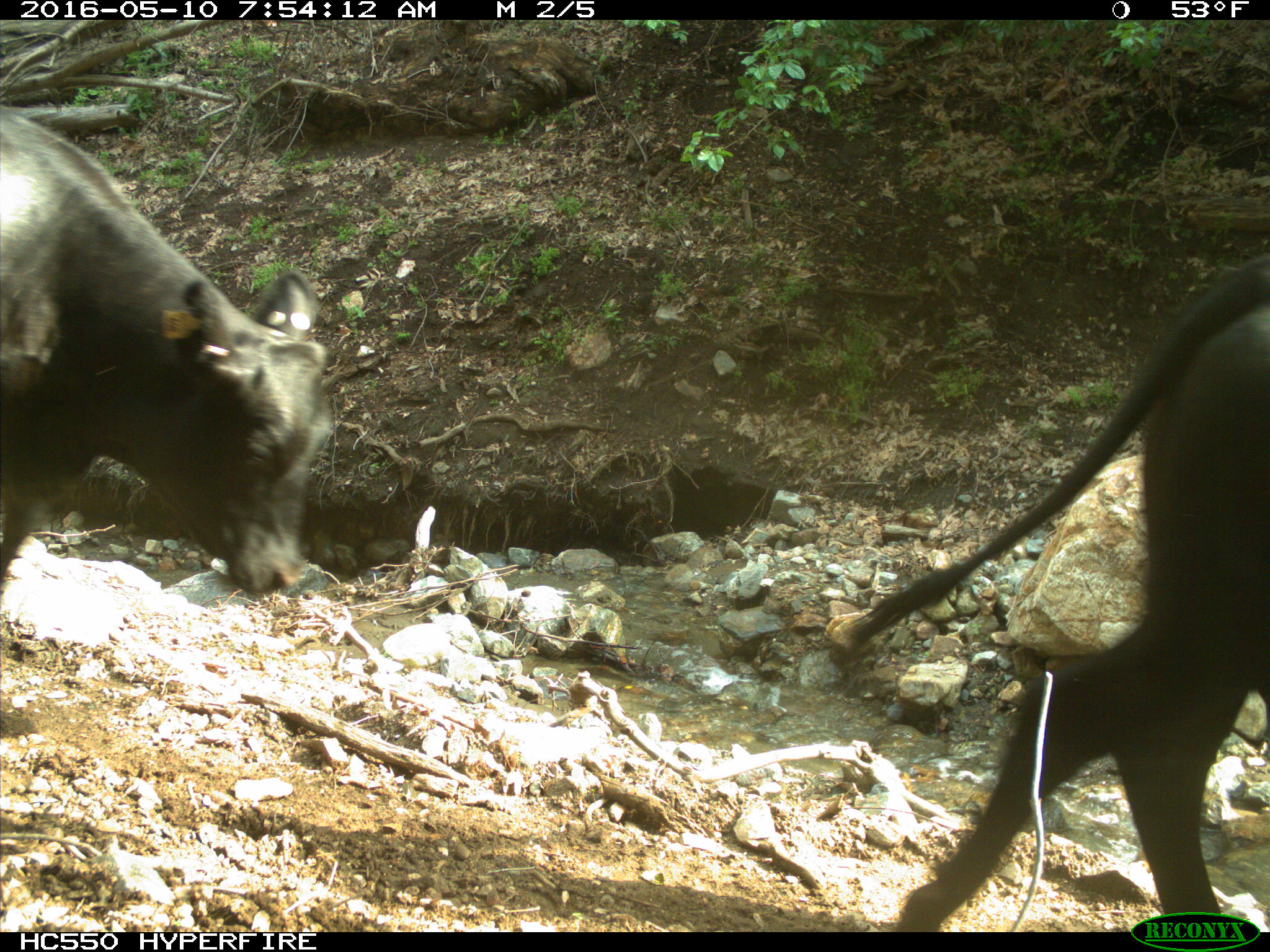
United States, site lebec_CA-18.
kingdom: Animalia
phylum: Chordata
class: Mammalia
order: Artiodactyla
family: Bovidae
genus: Bos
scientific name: Bos taurus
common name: domestic cow